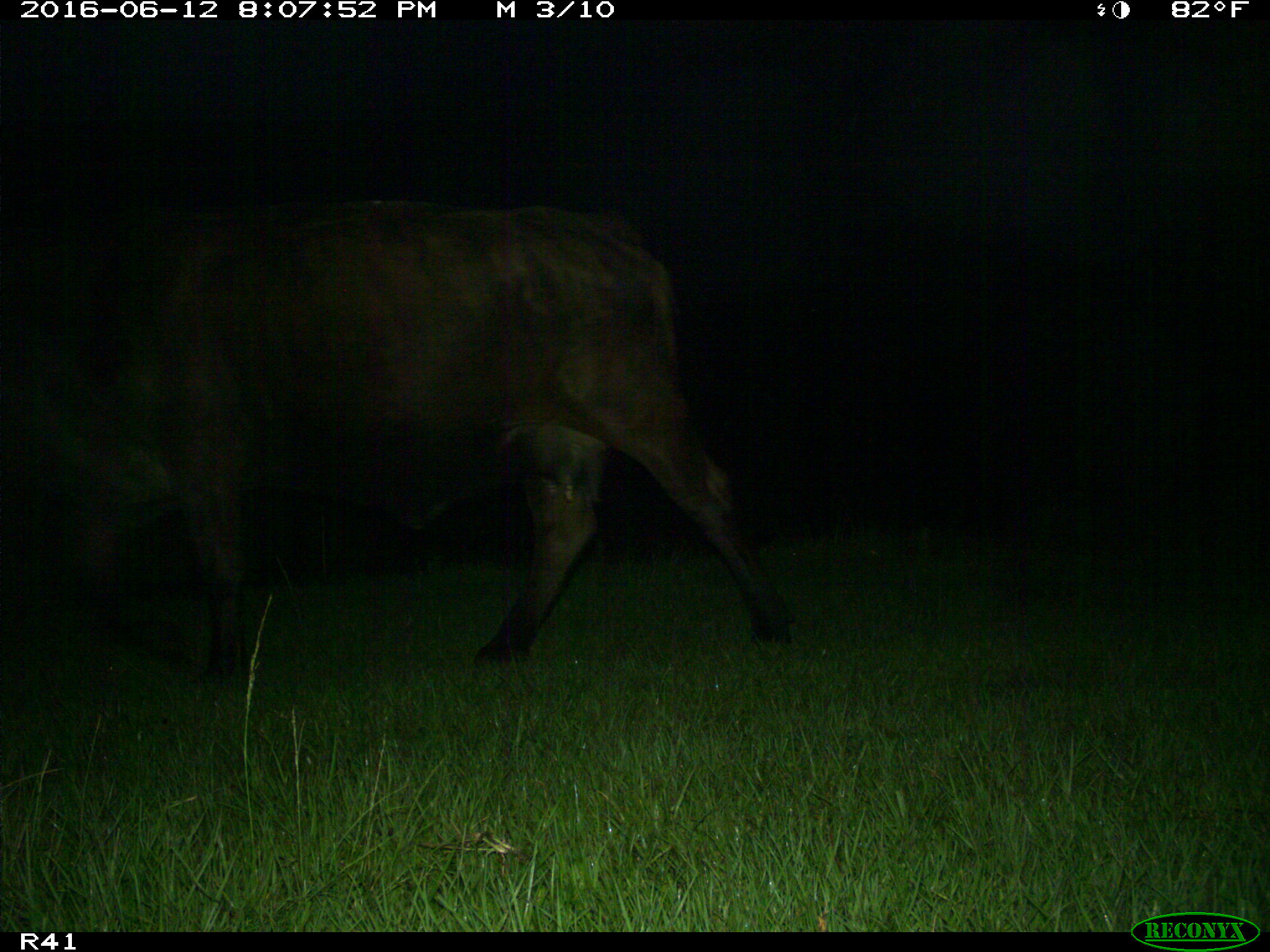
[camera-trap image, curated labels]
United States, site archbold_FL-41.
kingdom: Animalia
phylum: Chordata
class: Mammalia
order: Artiodactyla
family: Bovidae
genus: Bos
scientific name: Bos taurus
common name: domestic cow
Bos taurus (domestic cow).